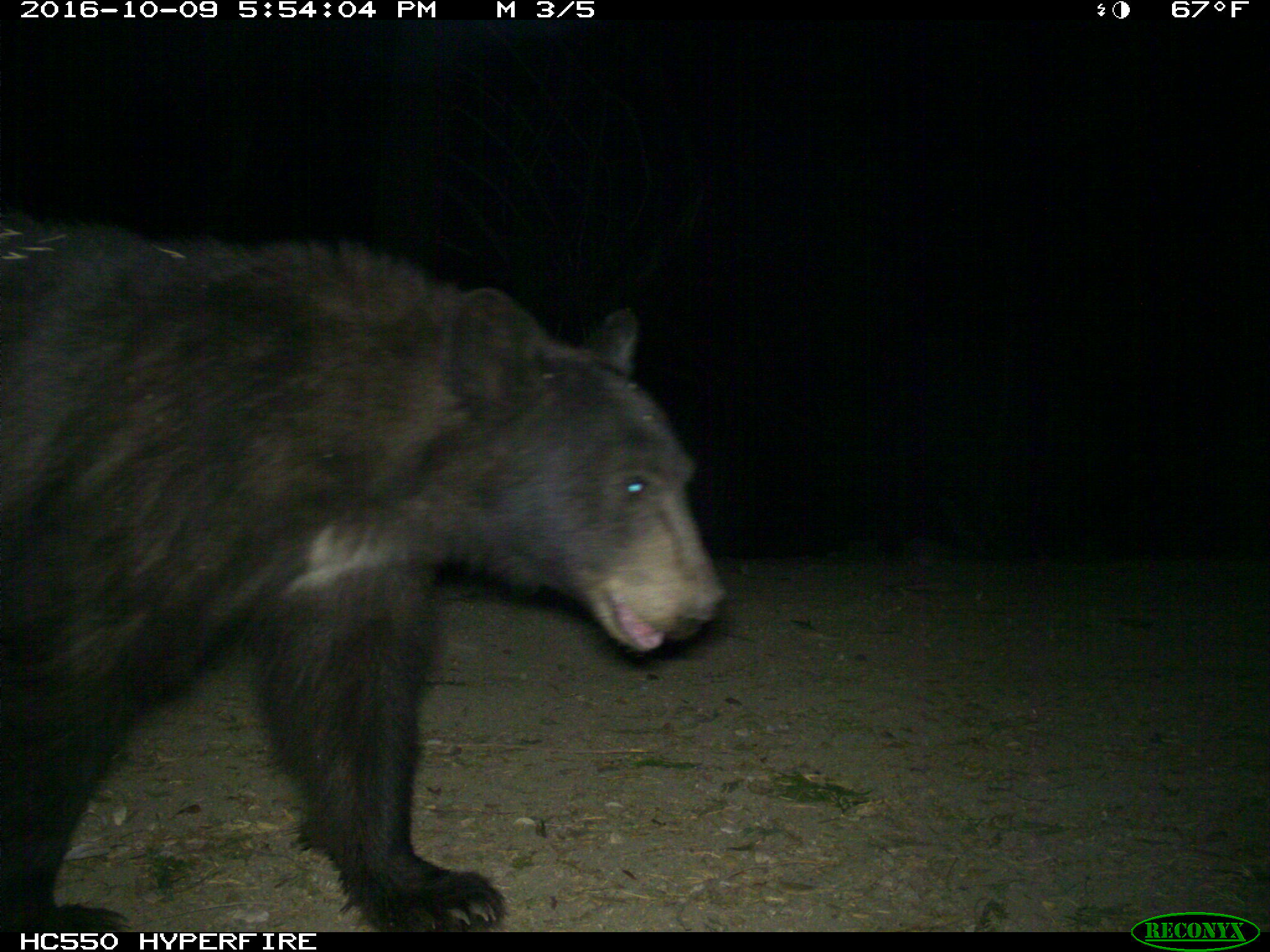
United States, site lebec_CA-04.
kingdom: Animalia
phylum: Chordata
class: Mammalia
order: Carnivora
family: Ursidae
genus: Ursus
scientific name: Ursus americanus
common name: american black bear